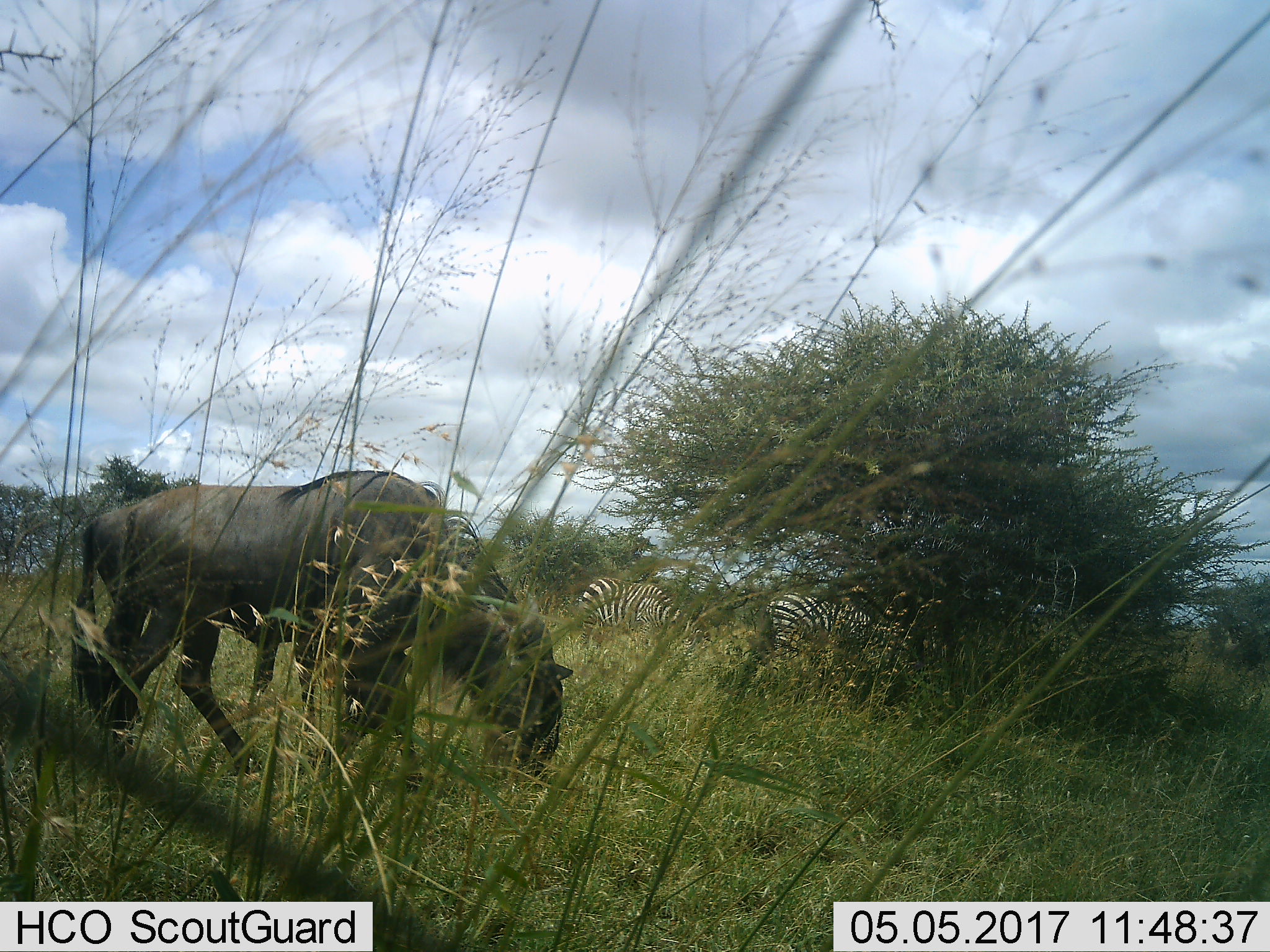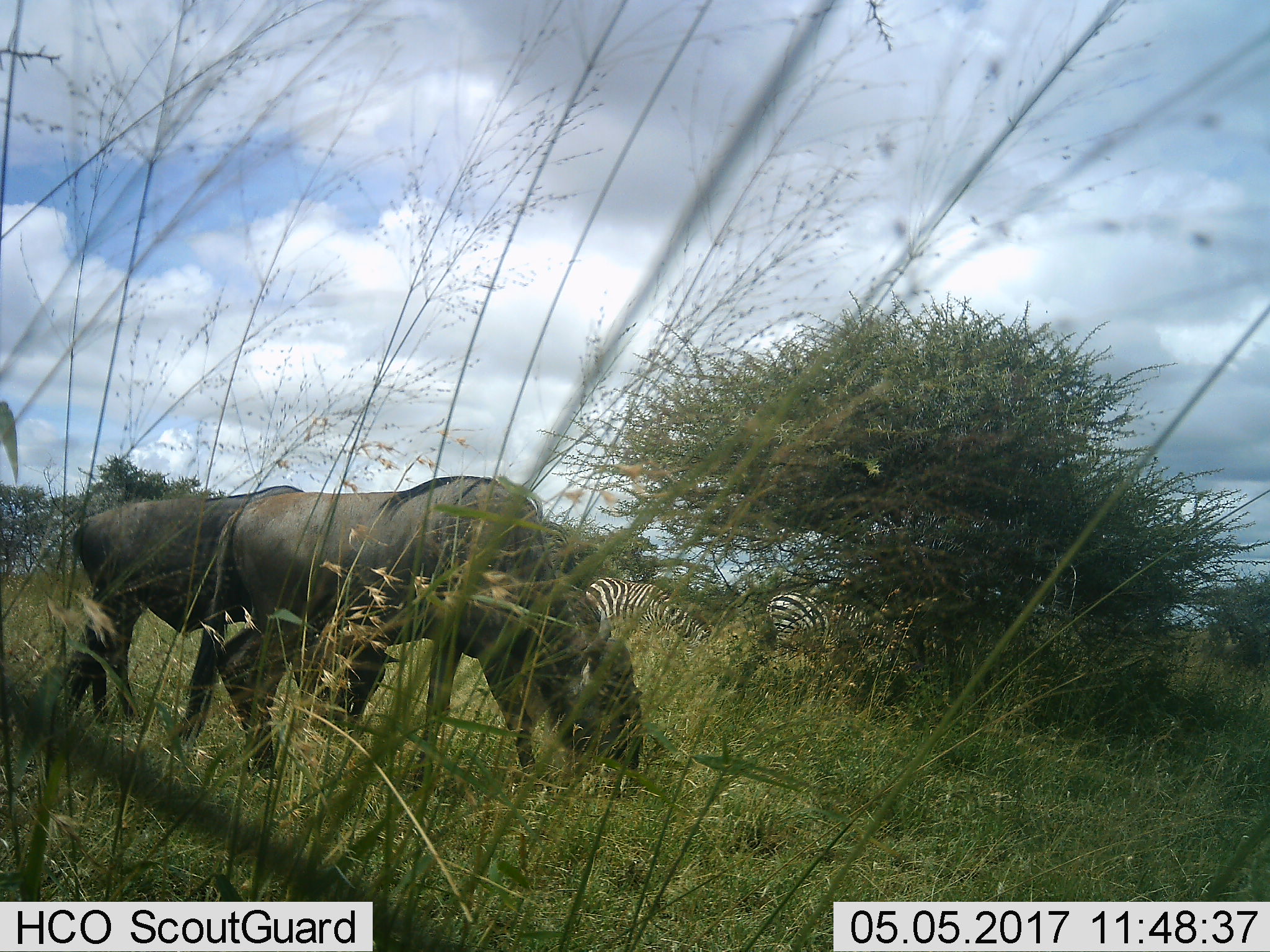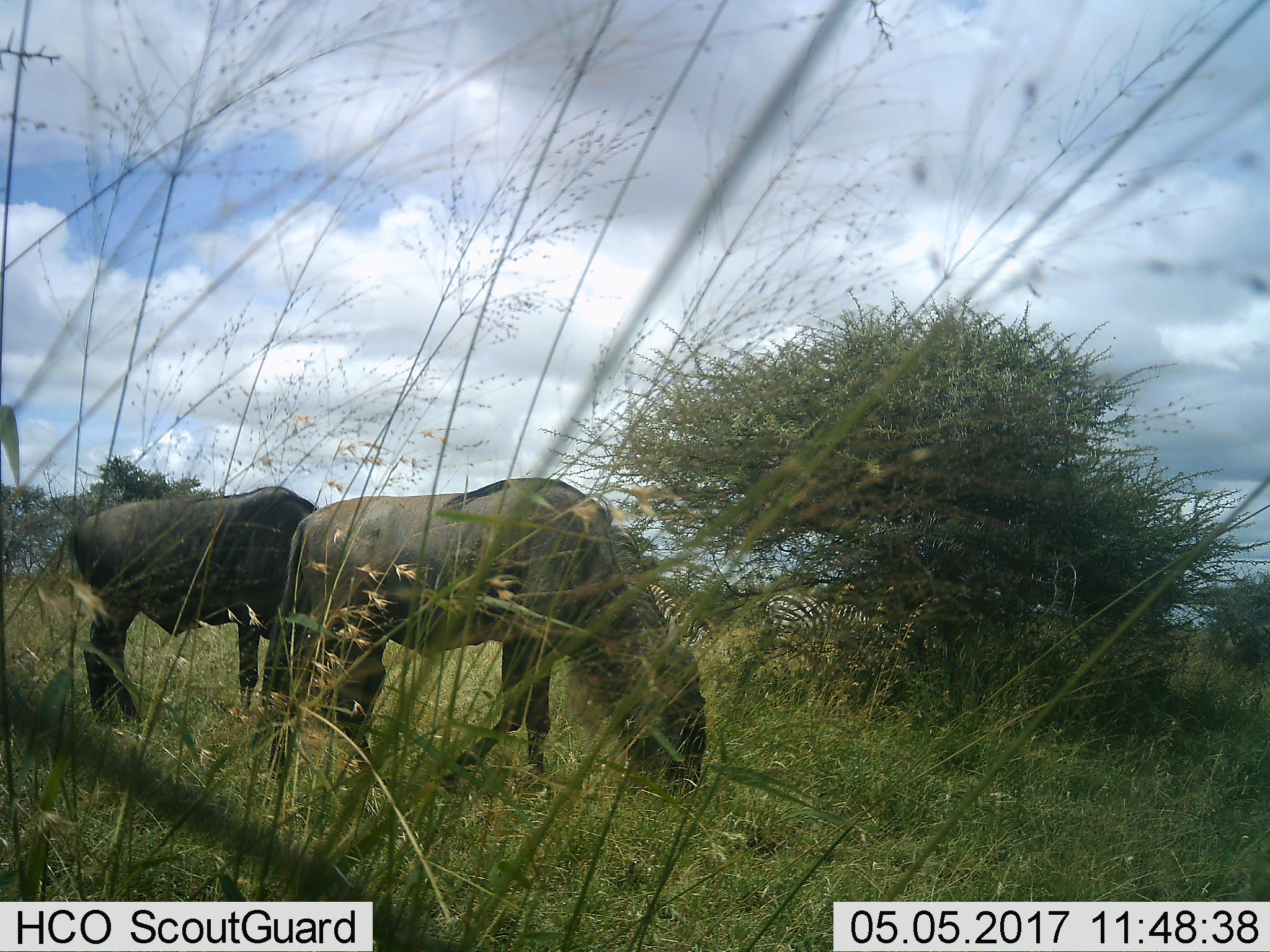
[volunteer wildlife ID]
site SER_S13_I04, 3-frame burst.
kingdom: Animalia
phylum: Chordata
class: Mammalia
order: Artiodactyla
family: Bovidae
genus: Connochaetes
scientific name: Connochaetes taurinus taurinus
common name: blue wildebeest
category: wildebeestblue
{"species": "wildebeestblue (blue wildebeest) (Connochaetes taurinus taurinus)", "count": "2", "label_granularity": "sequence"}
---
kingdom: Animalia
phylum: Chordata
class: Mammalia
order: Perissodactyla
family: Equidae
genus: Equus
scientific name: Equus quagga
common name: plains zebra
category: zebraplains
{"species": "zebraplains (plains zebra) (Equus quagga)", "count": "2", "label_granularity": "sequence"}